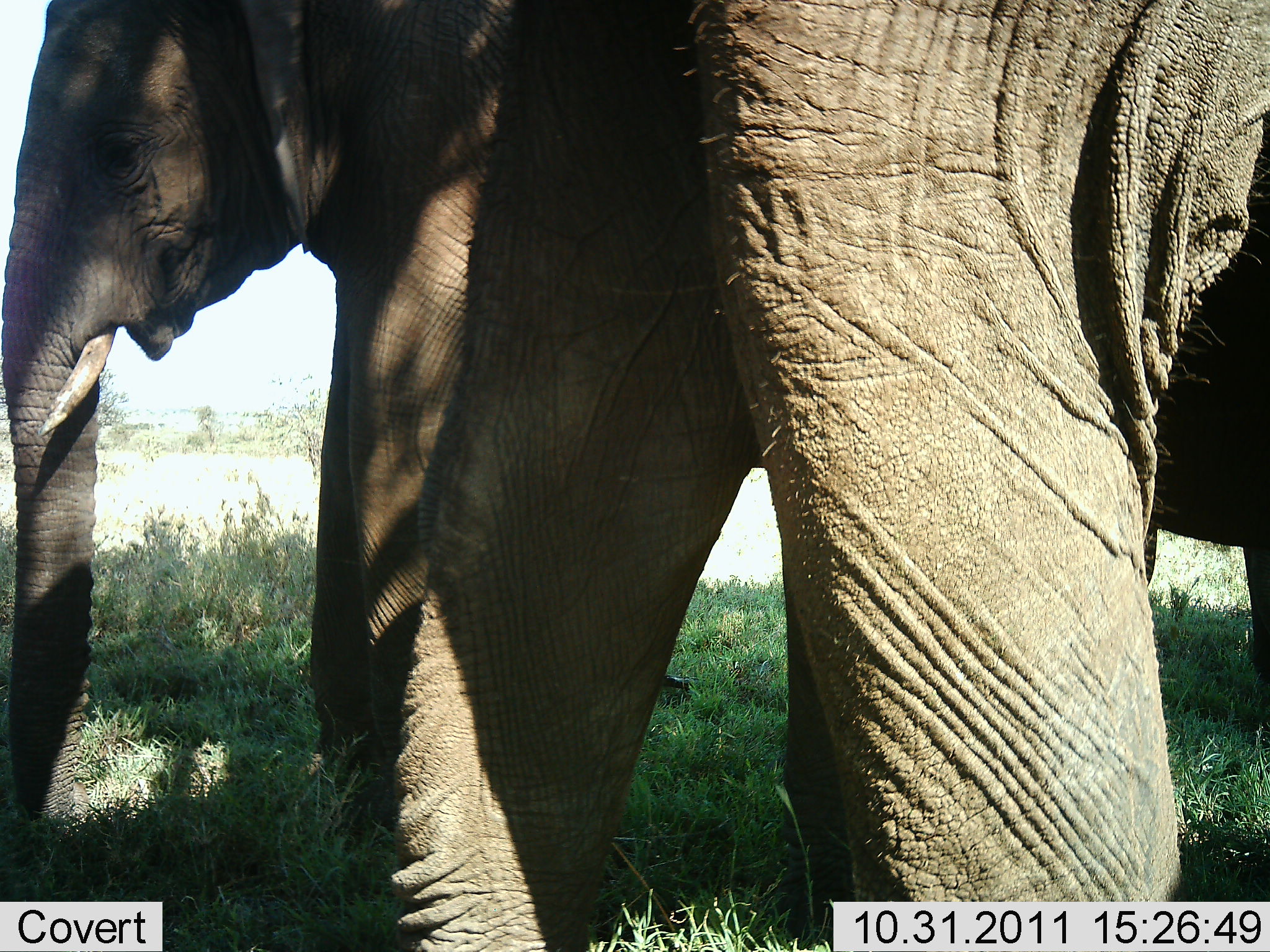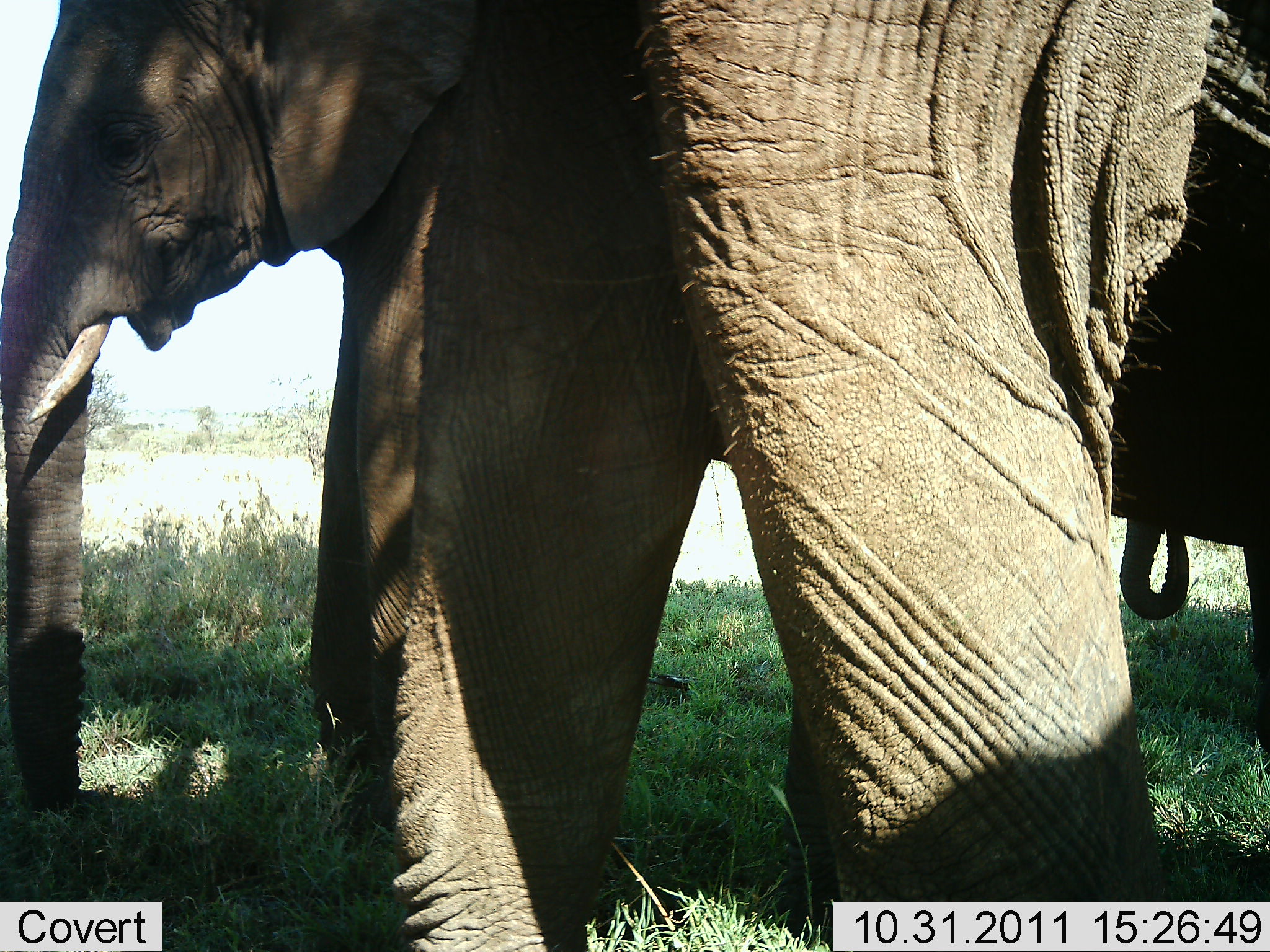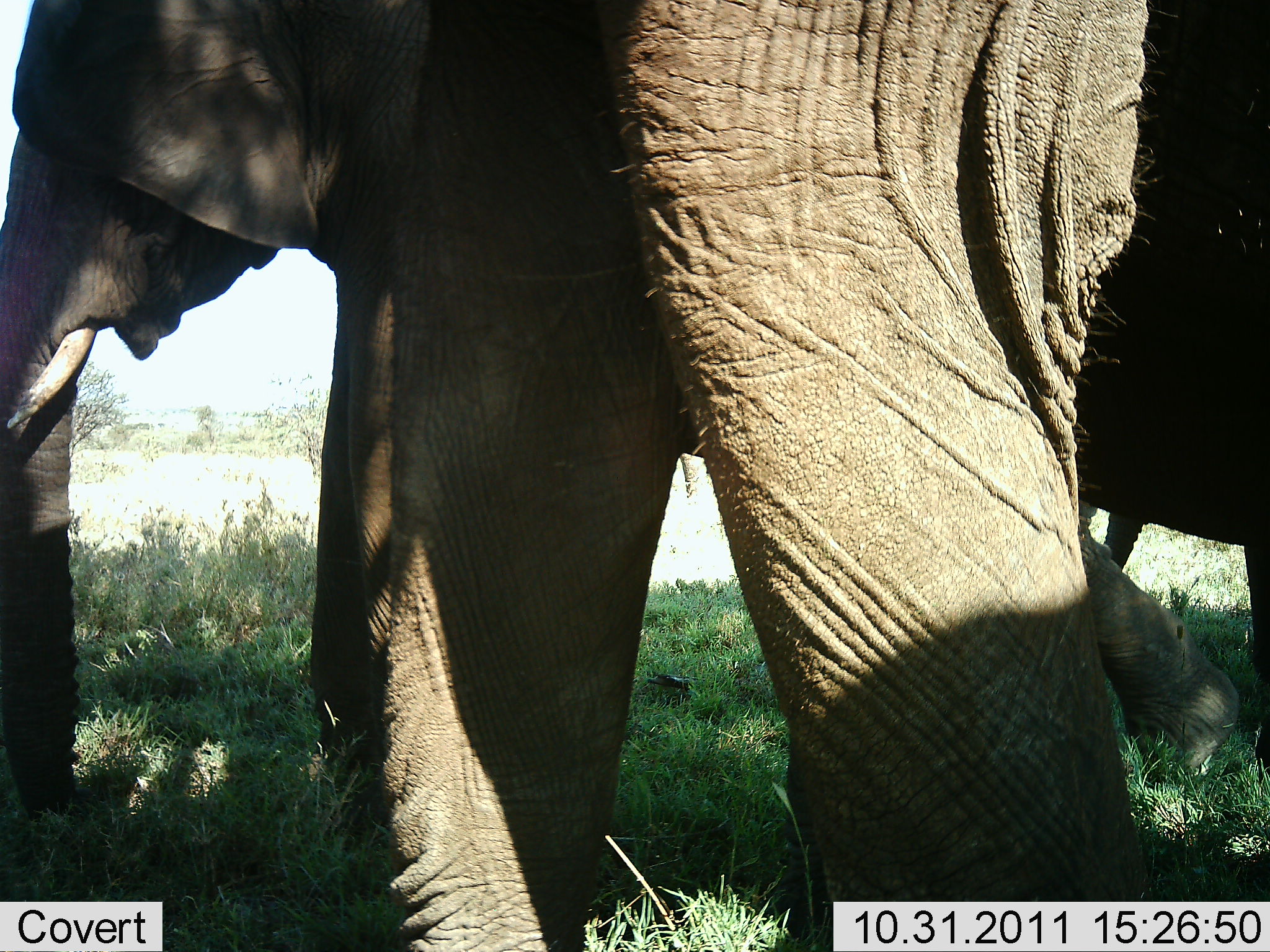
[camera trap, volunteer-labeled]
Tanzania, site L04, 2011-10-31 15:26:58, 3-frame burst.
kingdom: Animalia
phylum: Chordata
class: Mammalia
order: Proboscidea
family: Elephantidae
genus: Loxodonta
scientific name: Loxodonta africana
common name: african bush elephant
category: elephant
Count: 2.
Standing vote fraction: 73%.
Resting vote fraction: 0%.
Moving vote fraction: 27%.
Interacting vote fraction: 0%.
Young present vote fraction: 0%.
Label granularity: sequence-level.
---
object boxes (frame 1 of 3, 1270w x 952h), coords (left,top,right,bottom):
animal: (345,3,1267,952); (3,2,345,844)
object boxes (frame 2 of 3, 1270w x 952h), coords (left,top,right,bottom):
animal: (393,0,1270,952); (13,16,372,813)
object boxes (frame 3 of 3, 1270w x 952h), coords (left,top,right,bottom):
animal: (0,2,1240,812); (340,2,1270,949)